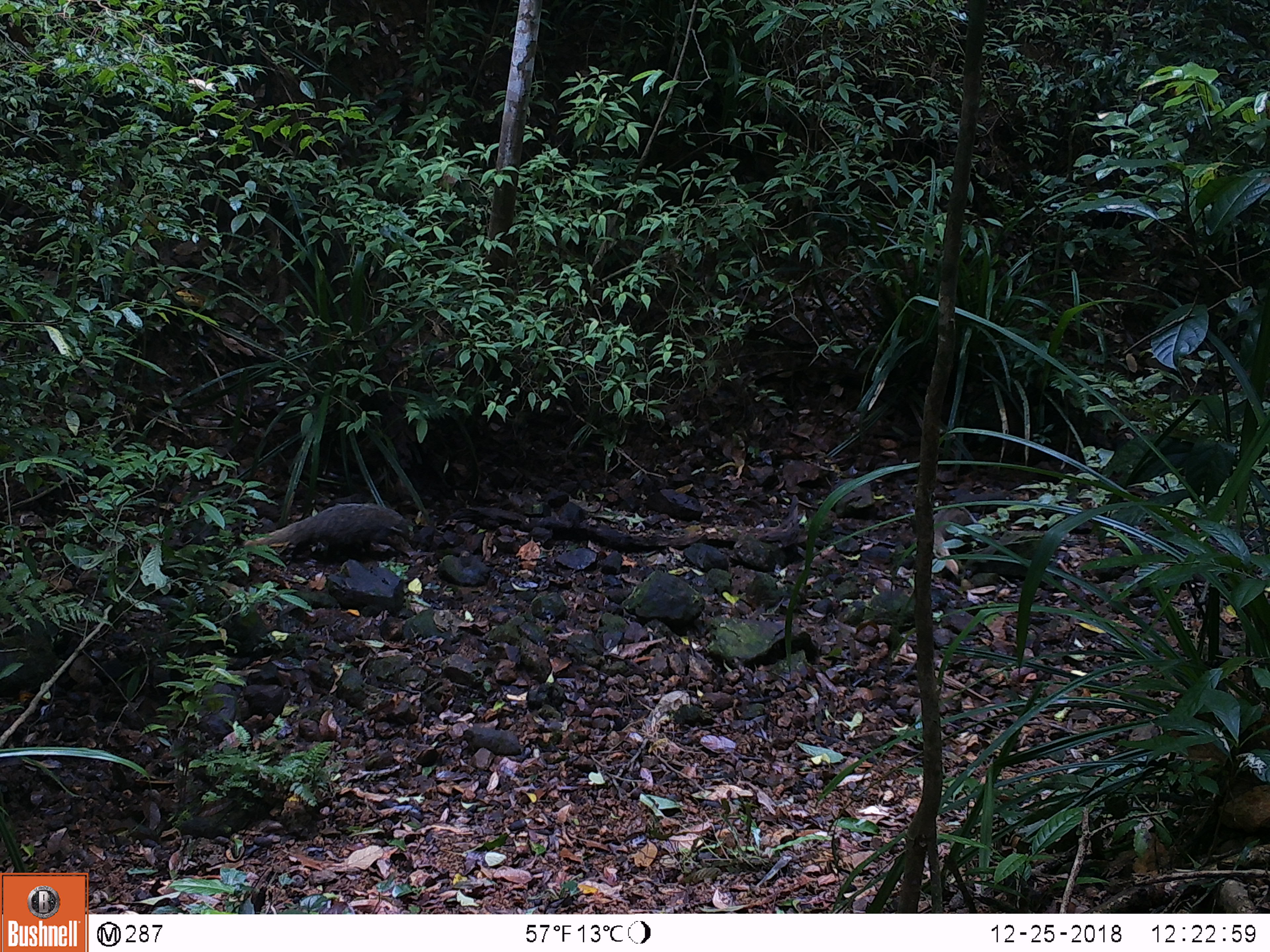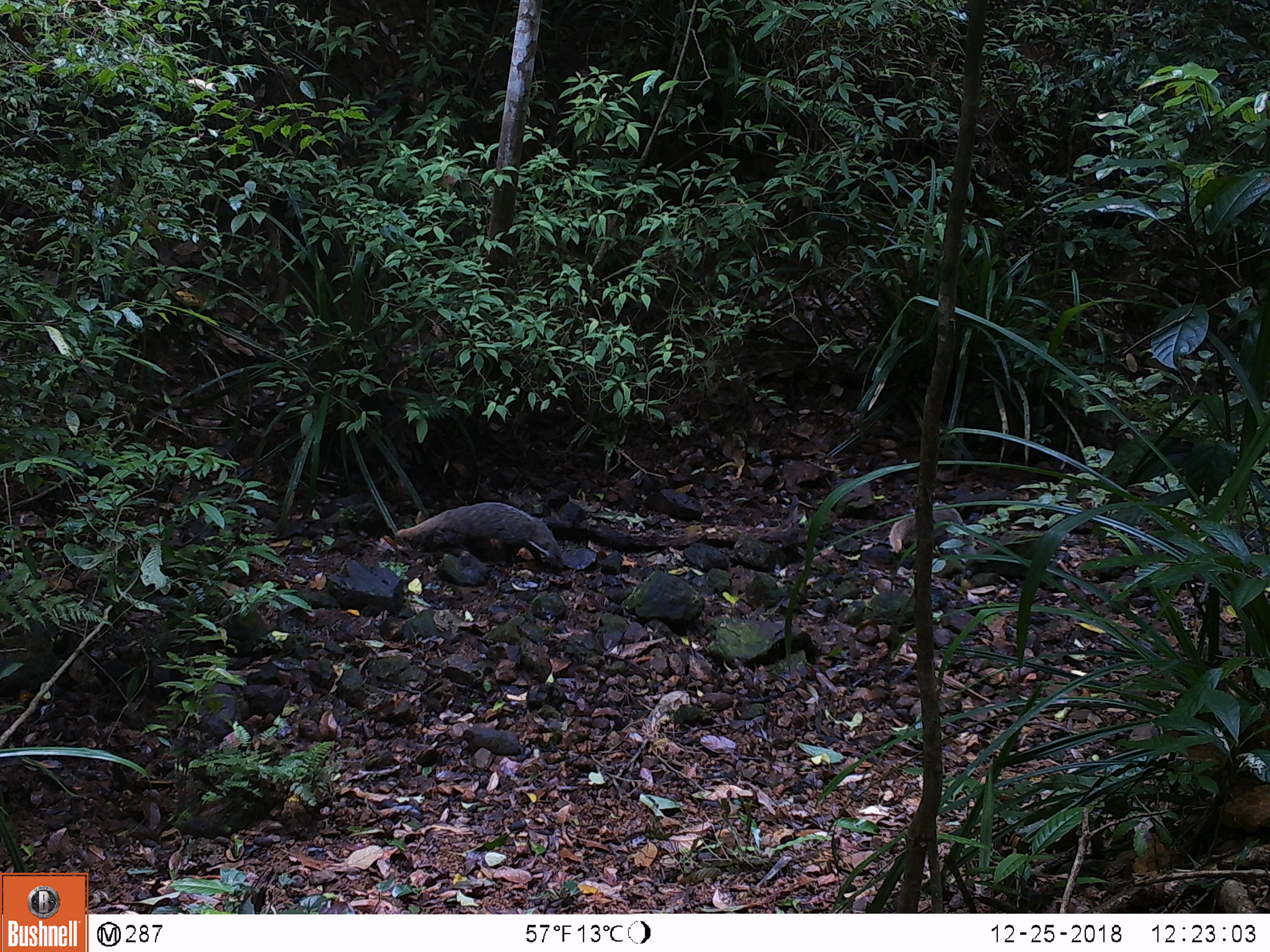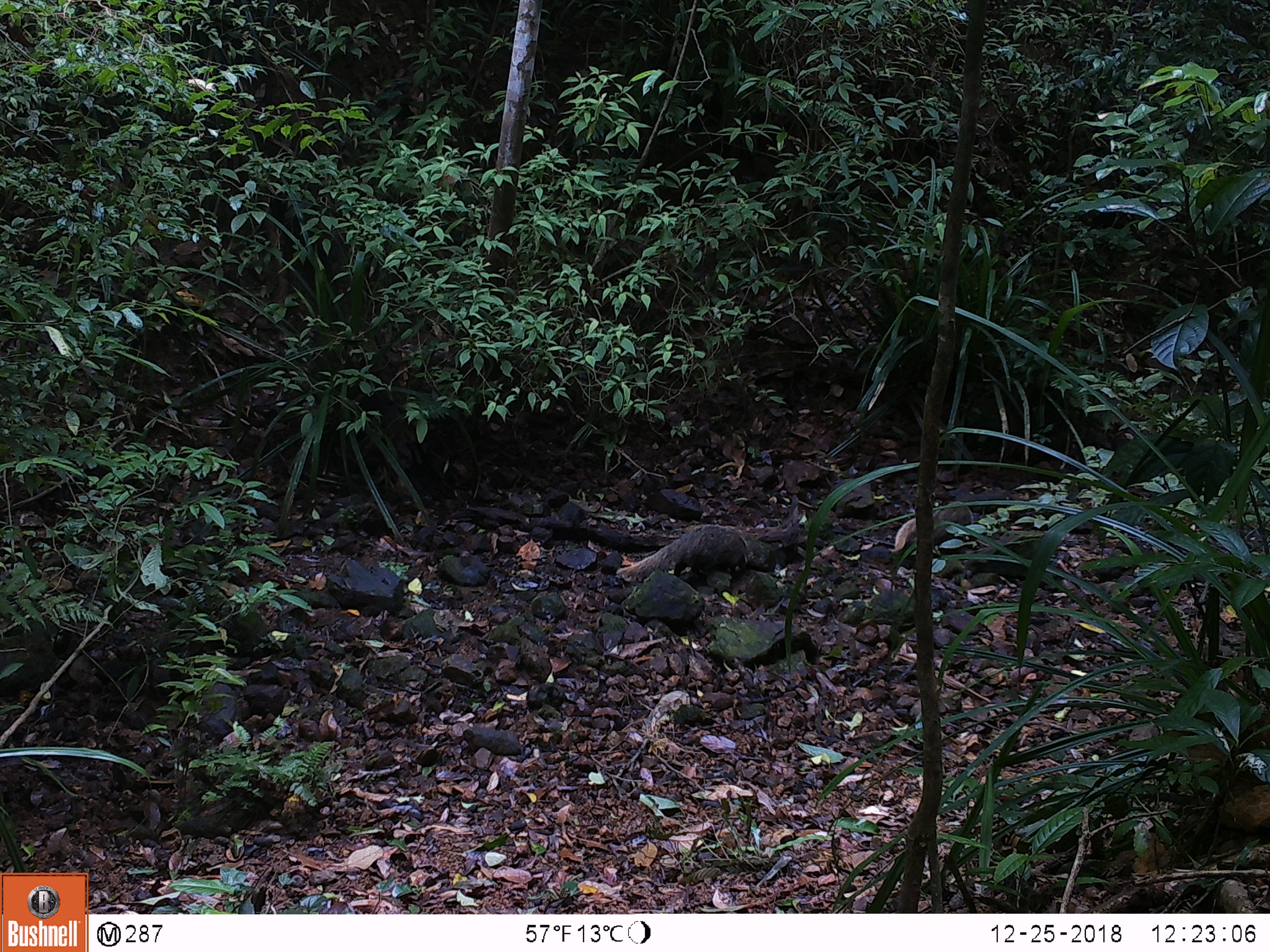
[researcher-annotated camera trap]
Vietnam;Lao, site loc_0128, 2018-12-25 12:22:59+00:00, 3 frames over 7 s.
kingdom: Animalia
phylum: Chordata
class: Mammalia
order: Carnivora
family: Herpestidae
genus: Urva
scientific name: Urva urva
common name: crab-eating mongoose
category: crab eating mongoose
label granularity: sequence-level